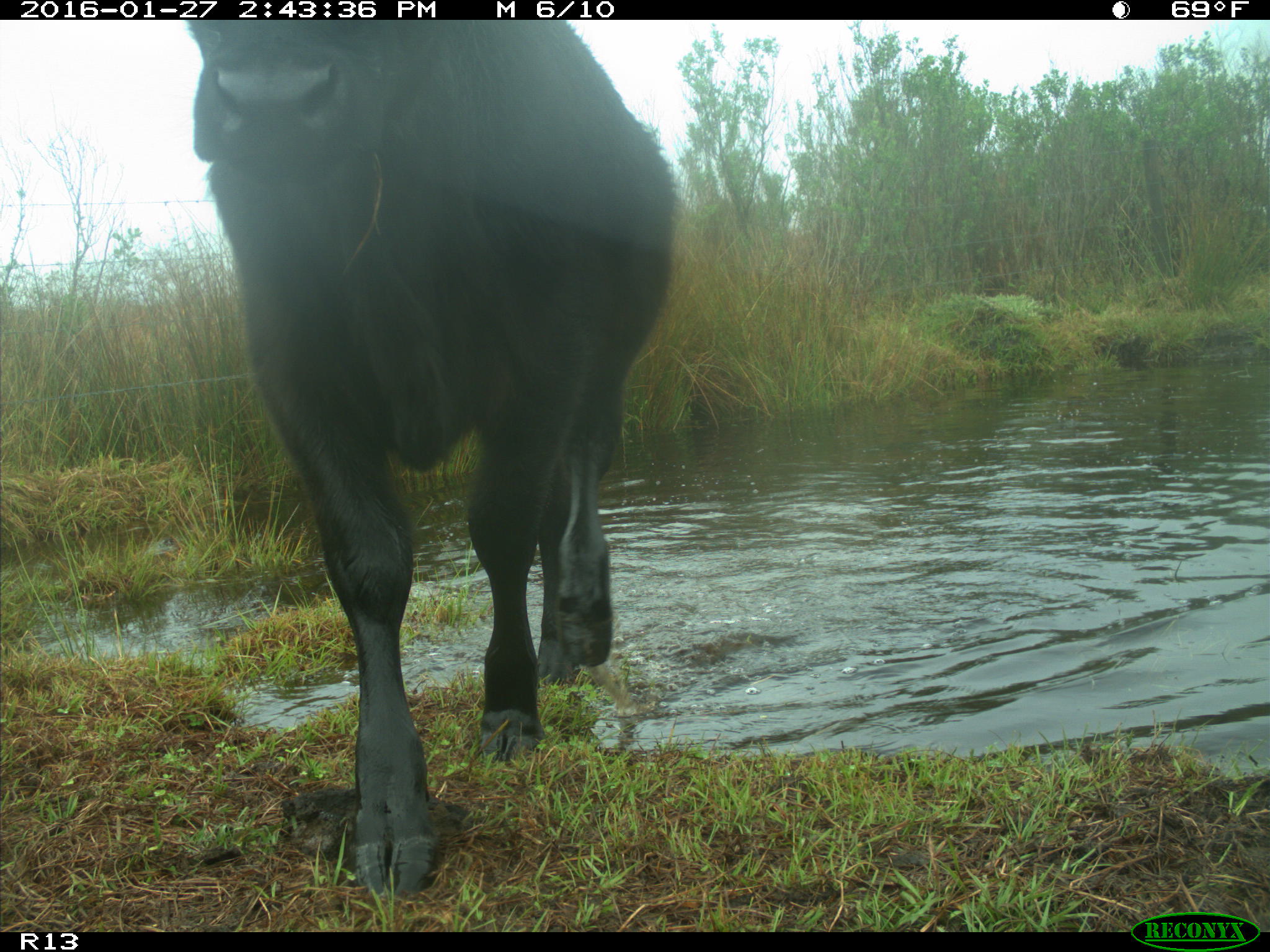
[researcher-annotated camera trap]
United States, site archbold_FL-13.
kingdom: Animalia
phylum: Chordata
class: Mammalia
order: Artiodactyla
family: Bovidae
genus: Bos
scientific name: Bos taurus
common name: domestic cow